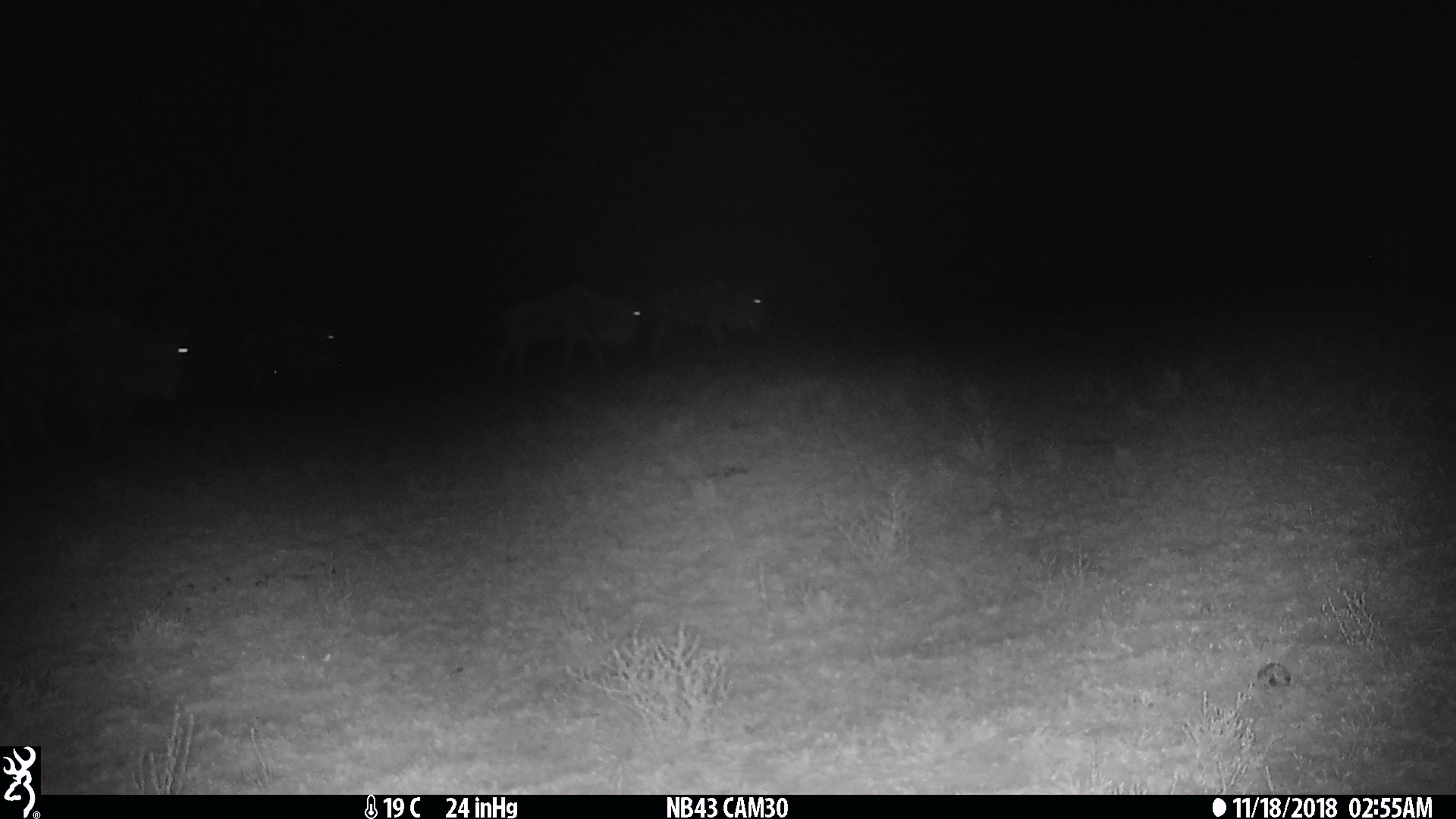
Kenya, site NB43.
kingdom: Animalia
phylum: Chordata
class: Mammalia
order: Artiodactyla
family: Bovidae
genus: Connochaetes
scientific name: Connochaetes taurinus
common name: blue wildebeest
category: wildebeest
Wildebeest (blue wildebeest) (Connochaetes taurinus).